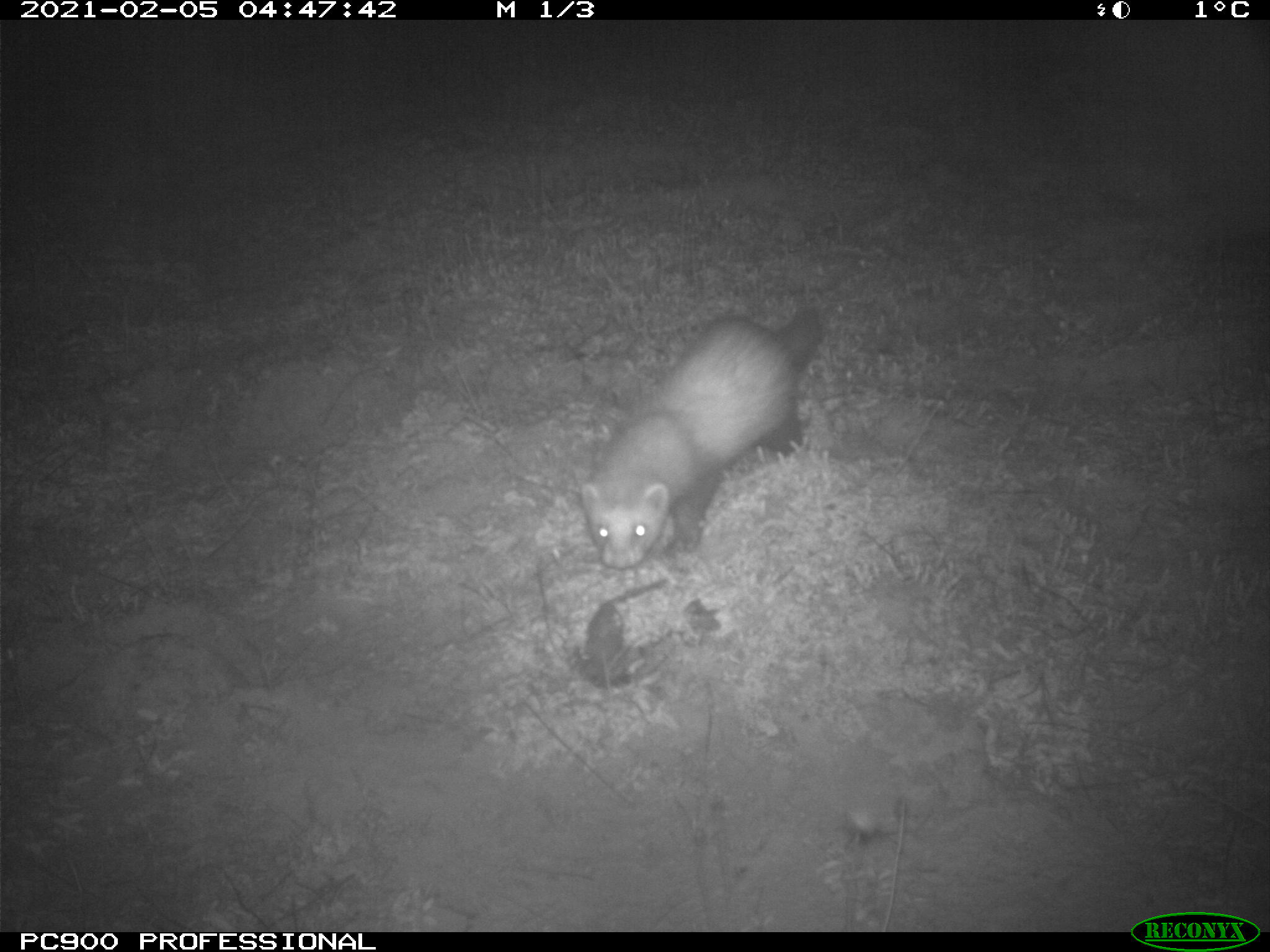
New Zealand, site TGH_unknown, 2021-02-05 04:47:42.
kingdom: Animalia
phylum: Chordata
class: Mammalia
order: Carnivora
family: Mustelidae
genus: Mustela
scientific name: Mustela furo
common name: ferret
Ferret (Mustela furo).